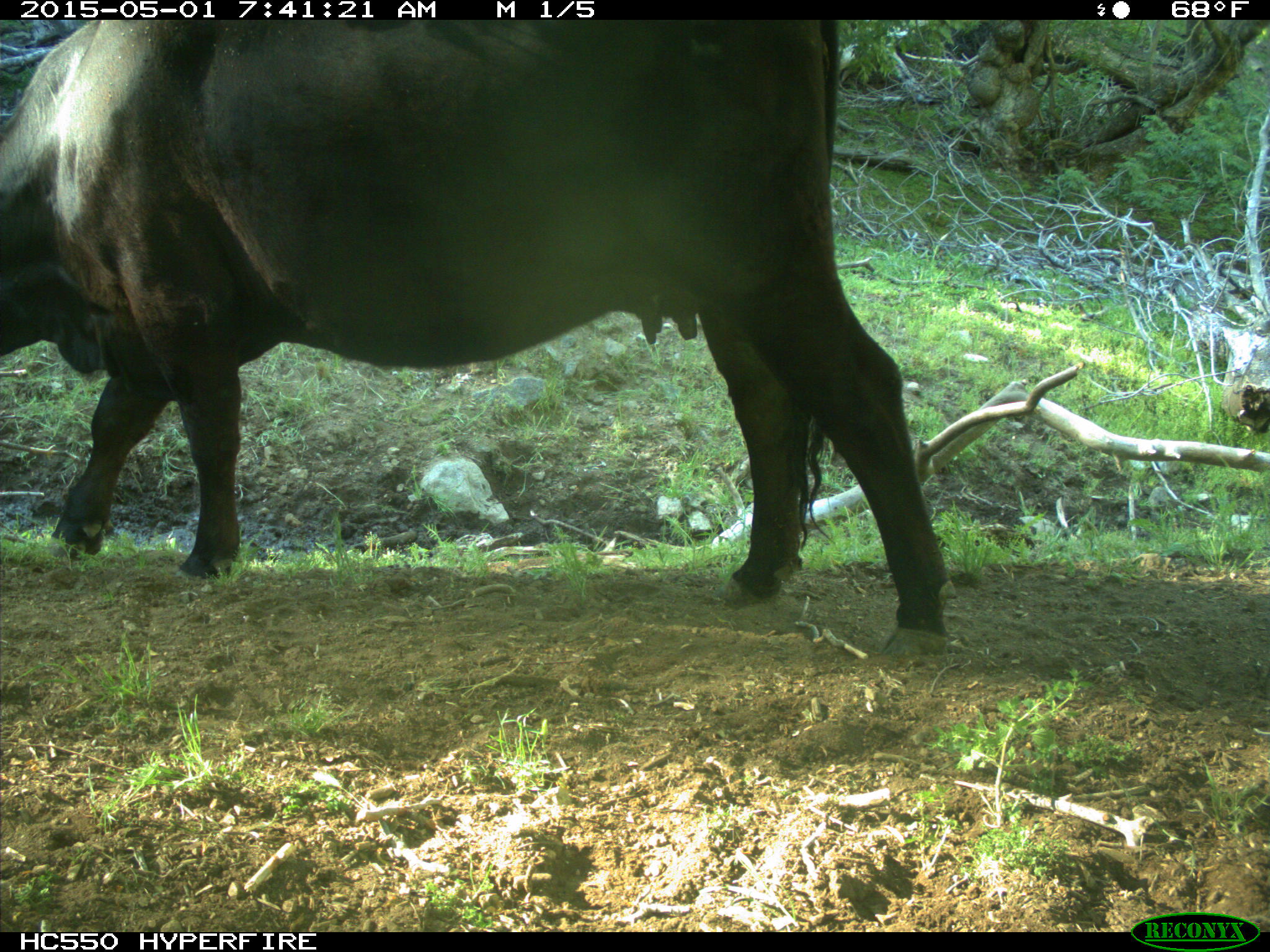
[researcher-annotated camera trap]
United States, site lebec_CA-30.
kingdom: Animalia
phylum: Chordata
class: Mammalia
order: Artiodactyla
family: Bovidae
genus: Bos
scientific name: Bos taurus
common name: domestic cow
Bos taurus (domestic cow).